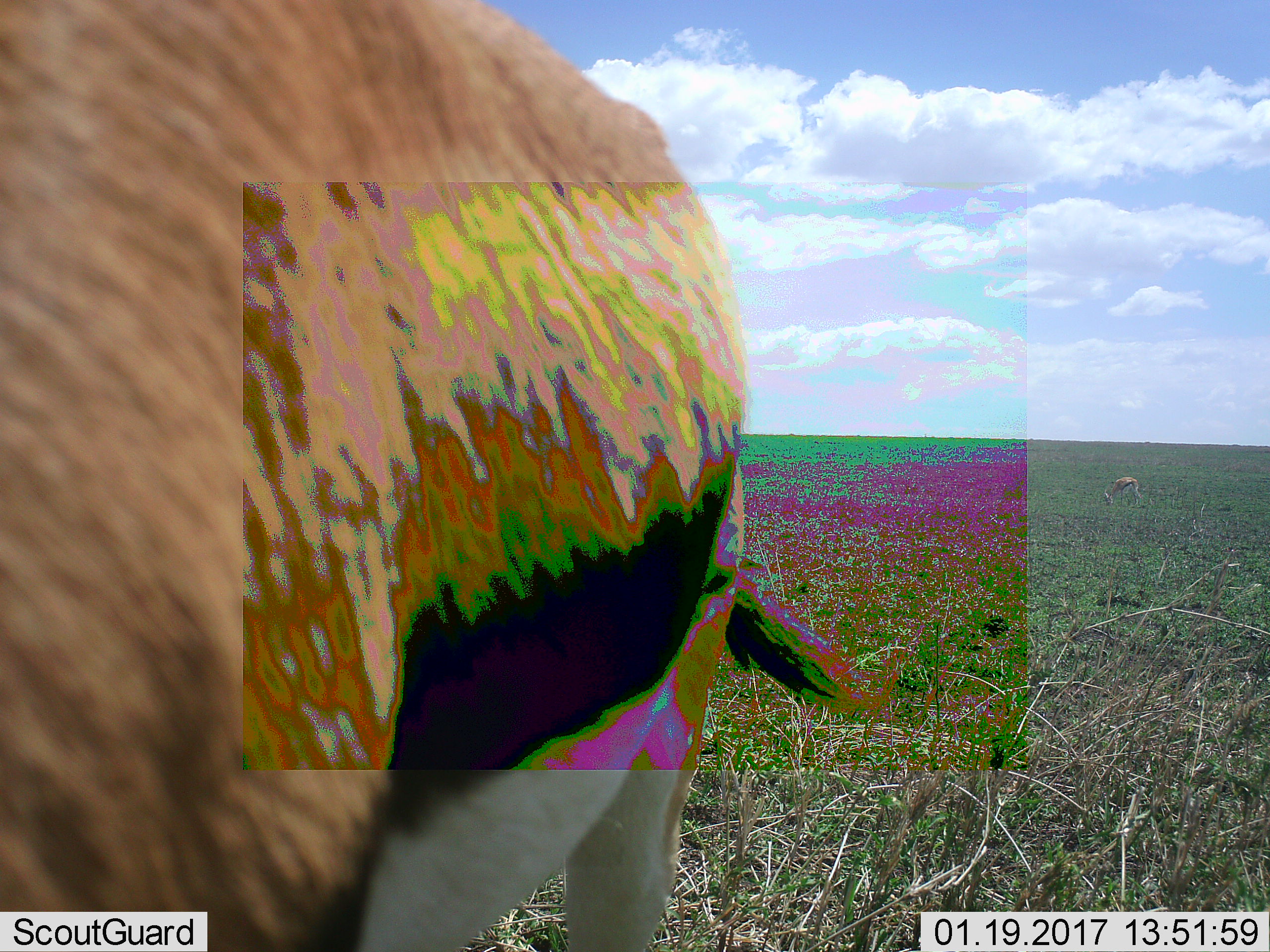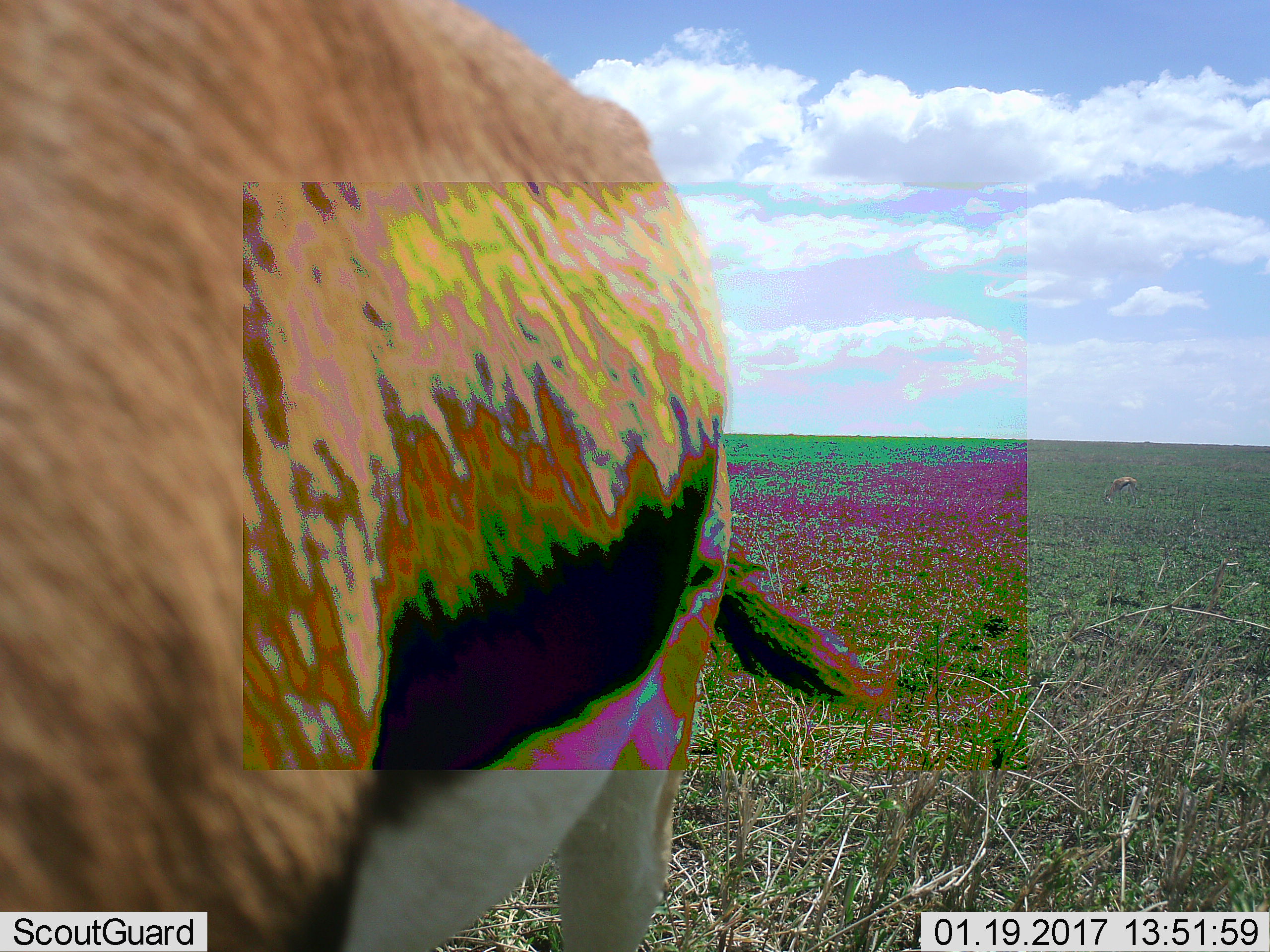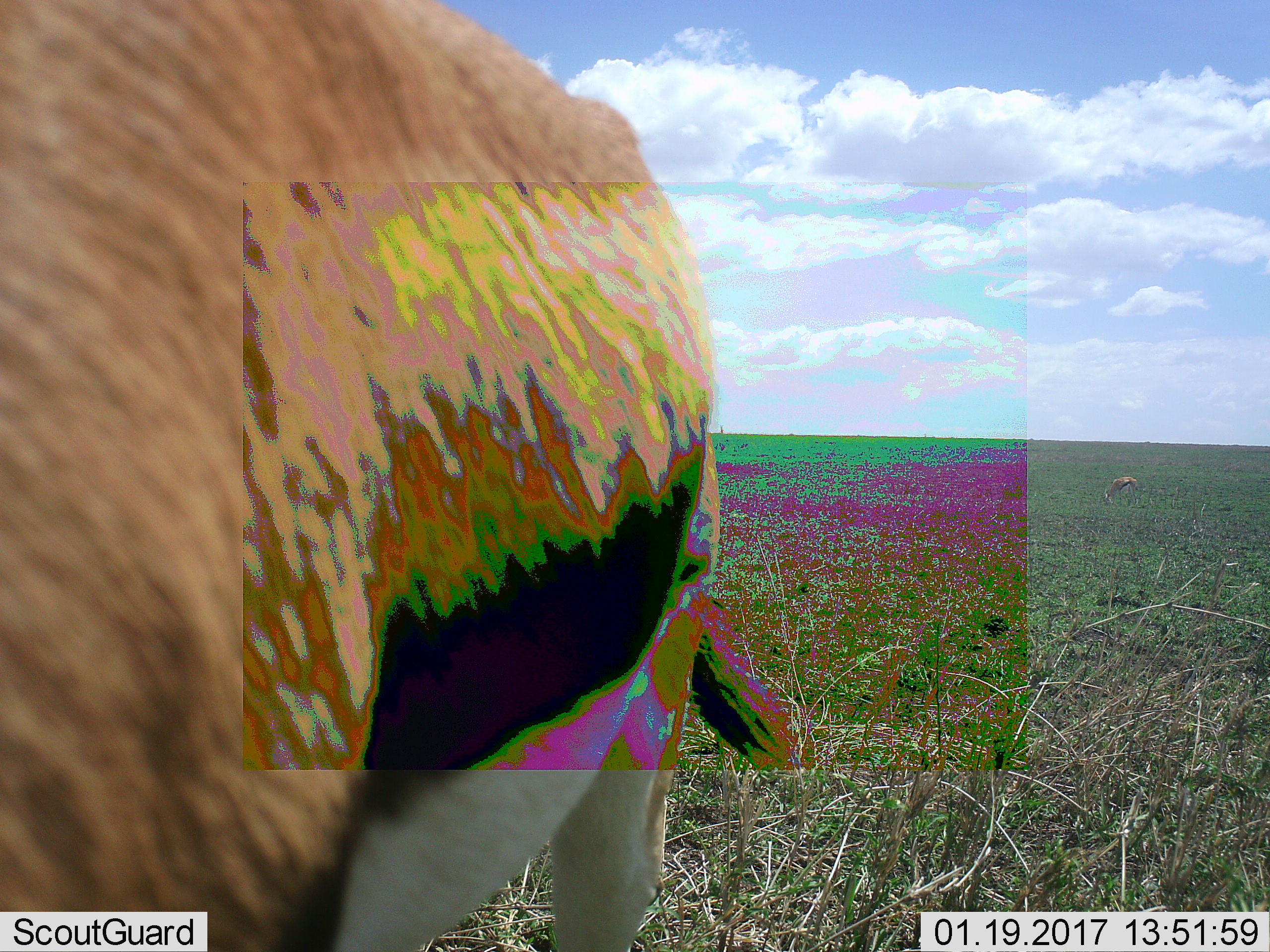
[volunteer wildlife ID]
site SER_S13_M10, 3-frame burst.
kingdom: Animalia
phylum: Chordata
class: Mammalia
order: Artiodactyla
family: Bovidae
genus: Eudorcas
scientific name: Eudorcas thomsonii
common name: thomson's gazelle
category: gazellethomsons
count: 2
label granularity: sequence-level